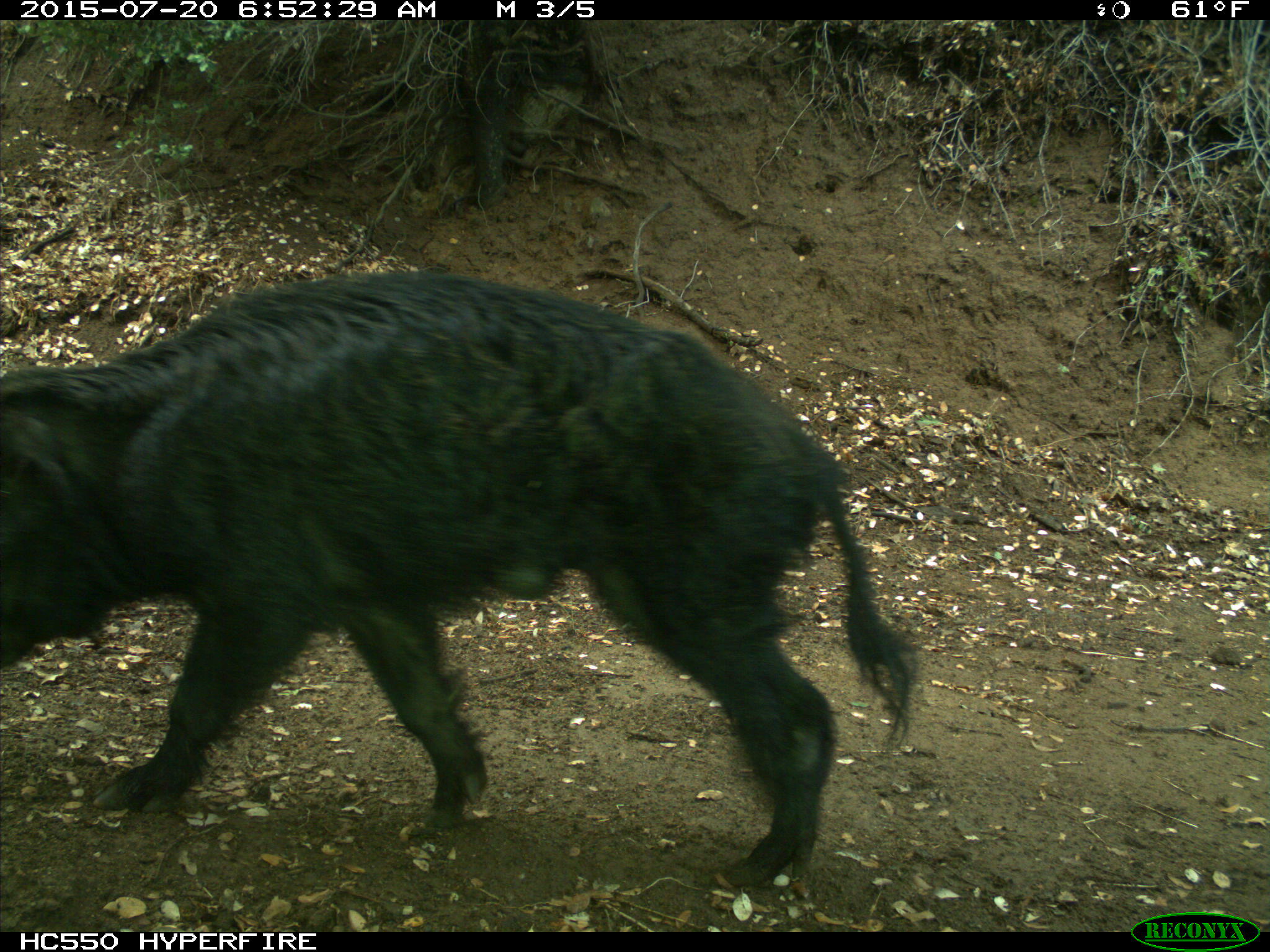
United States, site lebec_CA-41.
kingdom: Animalia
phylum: Chordata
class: Mammalia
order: Artiodactyla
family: Suidae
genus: Sus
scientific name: Sus scrofa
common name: wild boar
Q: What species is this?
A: Sus scrofa (wild boar).